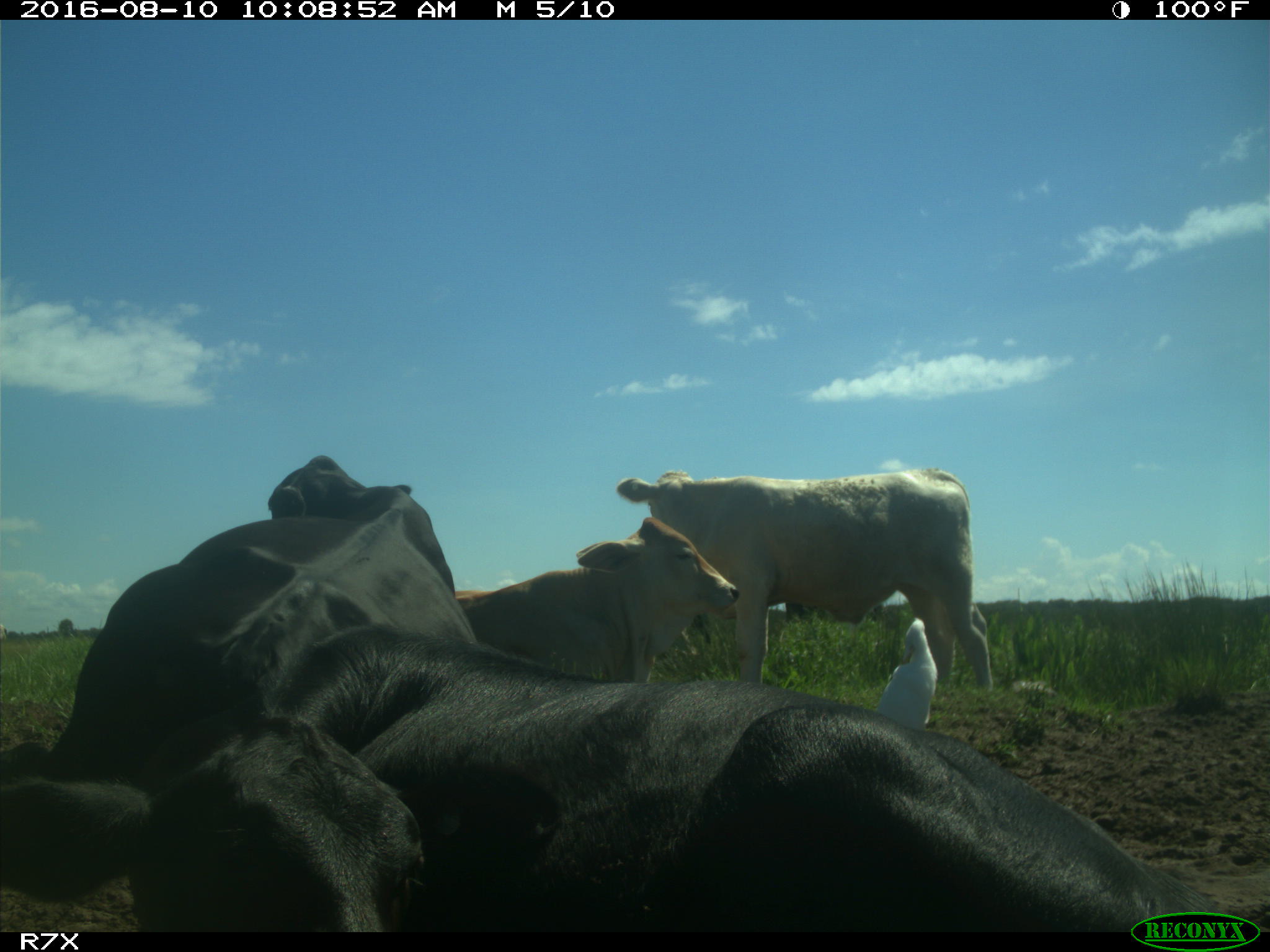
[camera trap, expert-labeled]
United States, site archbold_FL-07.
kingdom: Animalia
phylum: Chordata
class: Mammalia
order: Artiodactyla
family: Bovidae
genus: Bos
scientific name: Bos taurus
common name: domestic cow